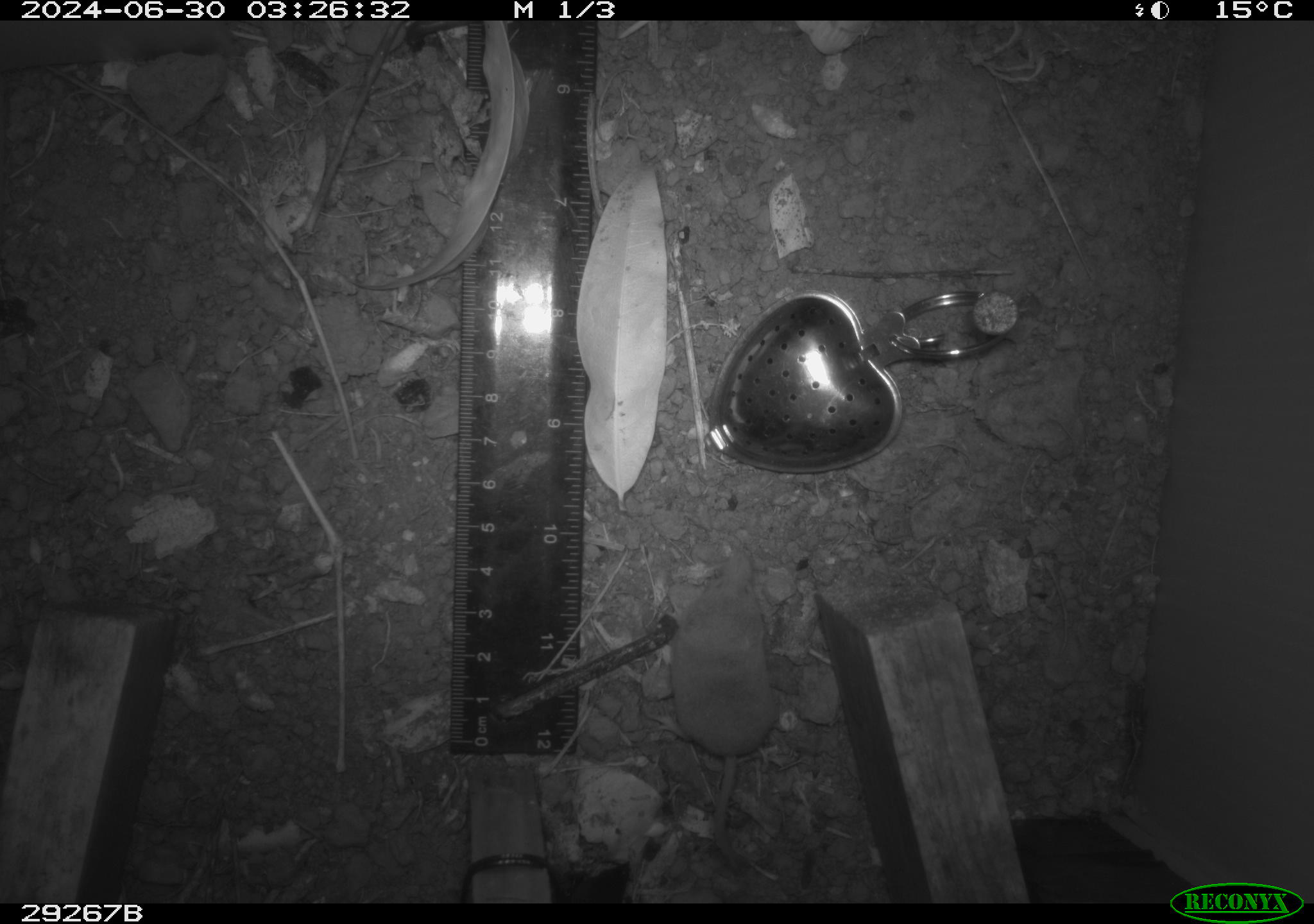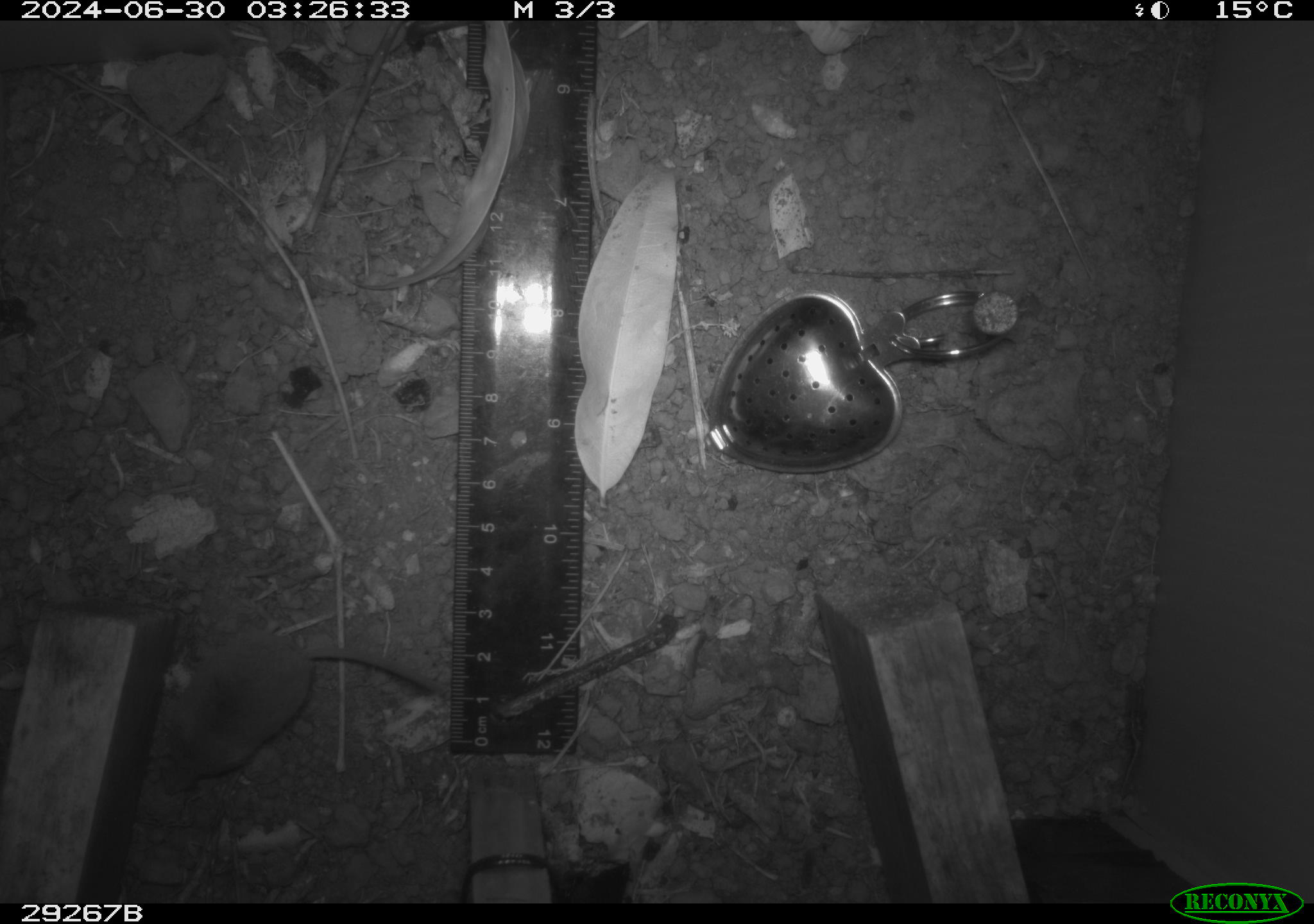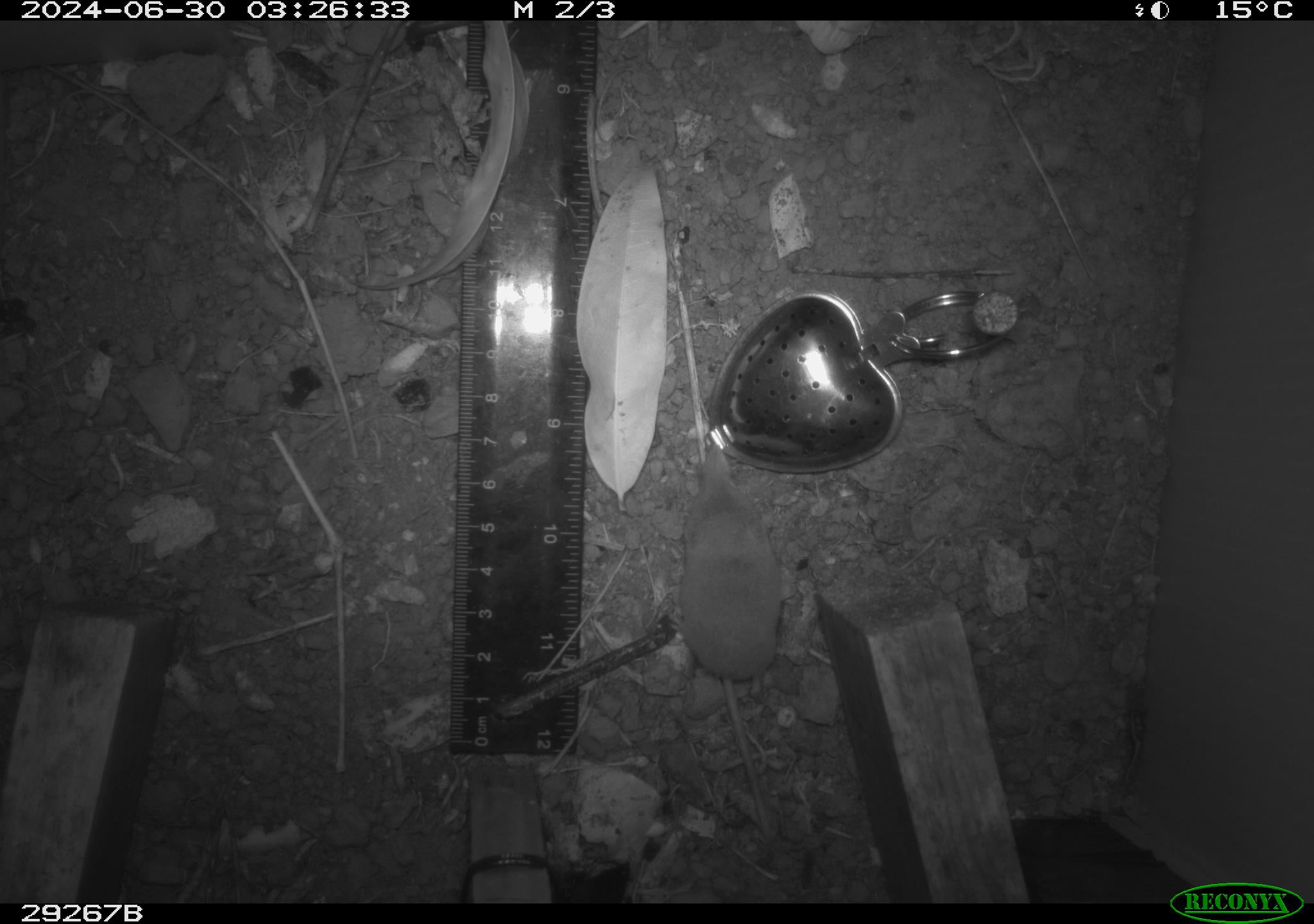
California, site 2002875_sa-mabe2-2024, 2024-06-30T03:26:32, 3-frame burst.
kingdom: Animalia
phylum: Chordata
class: Mammalia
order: Eulipotyphla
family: Soricidae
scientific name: Soricidae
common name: shrews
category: soricidae family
Soricidae family (shrews) (Soricidae).